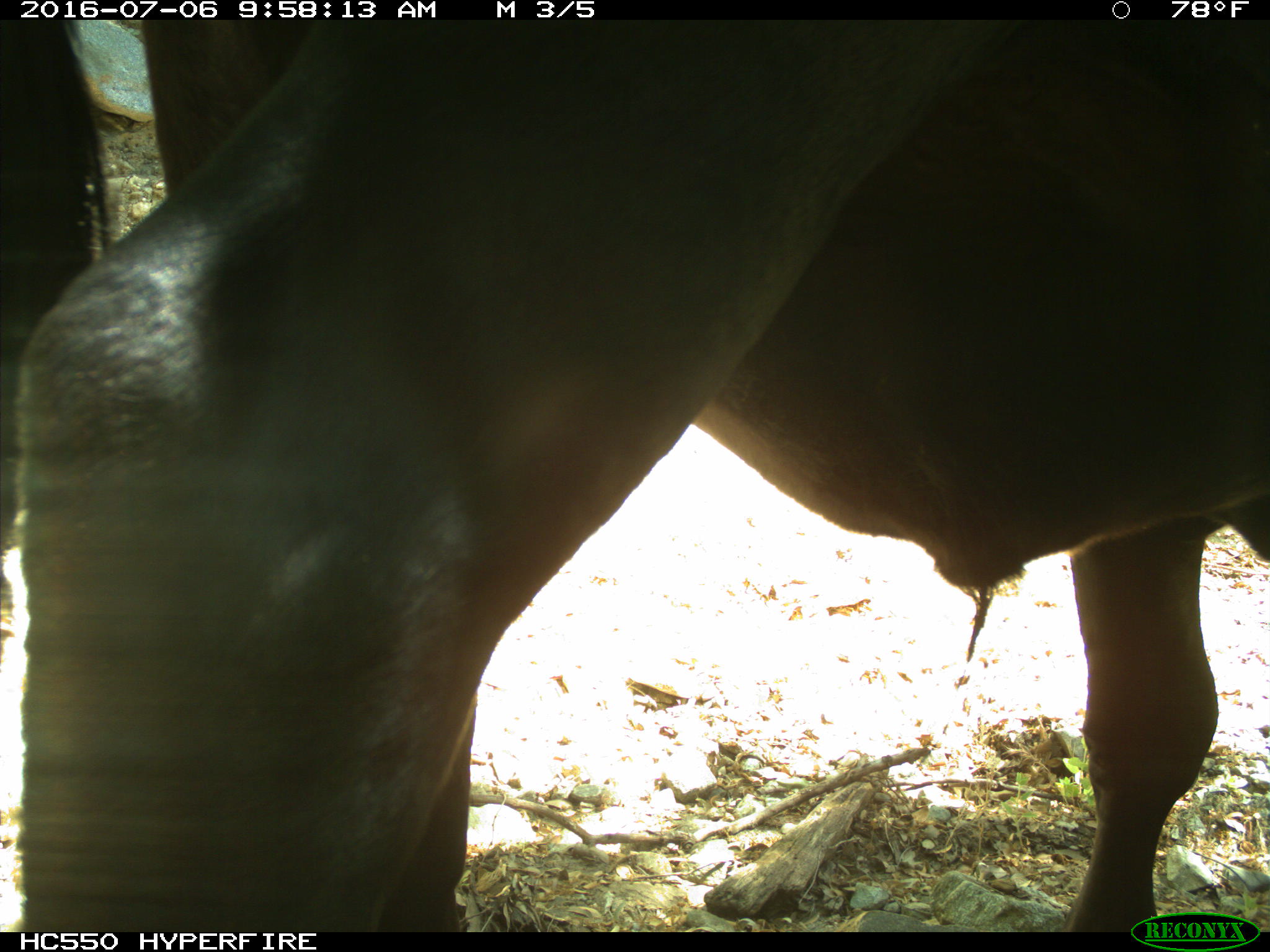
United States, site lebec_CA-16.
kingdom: Animalia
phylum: Chordata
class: Mammalia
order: Artiodactyla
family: Bovidae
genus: Bos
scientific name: Bos taurus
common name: domestic cow